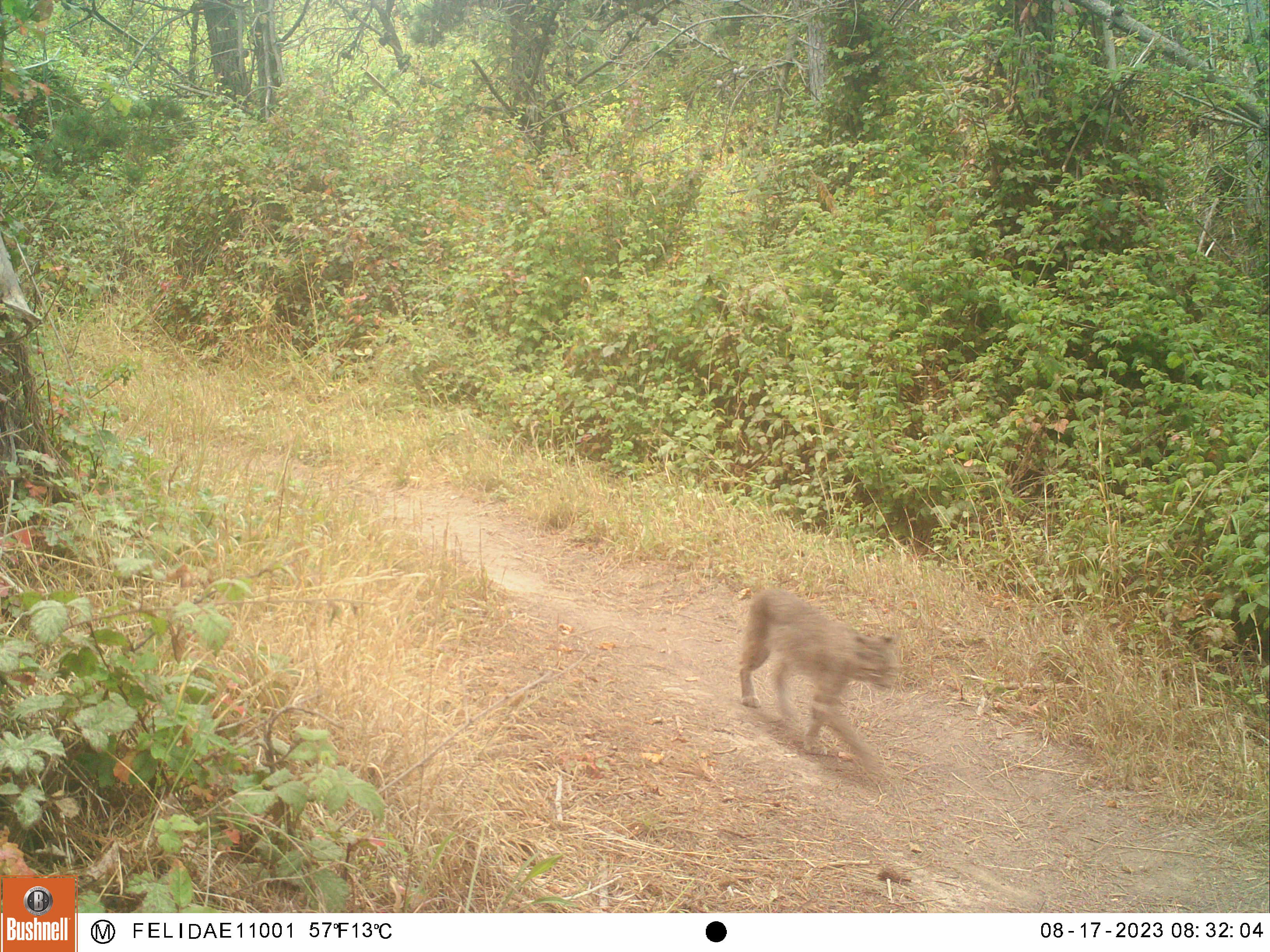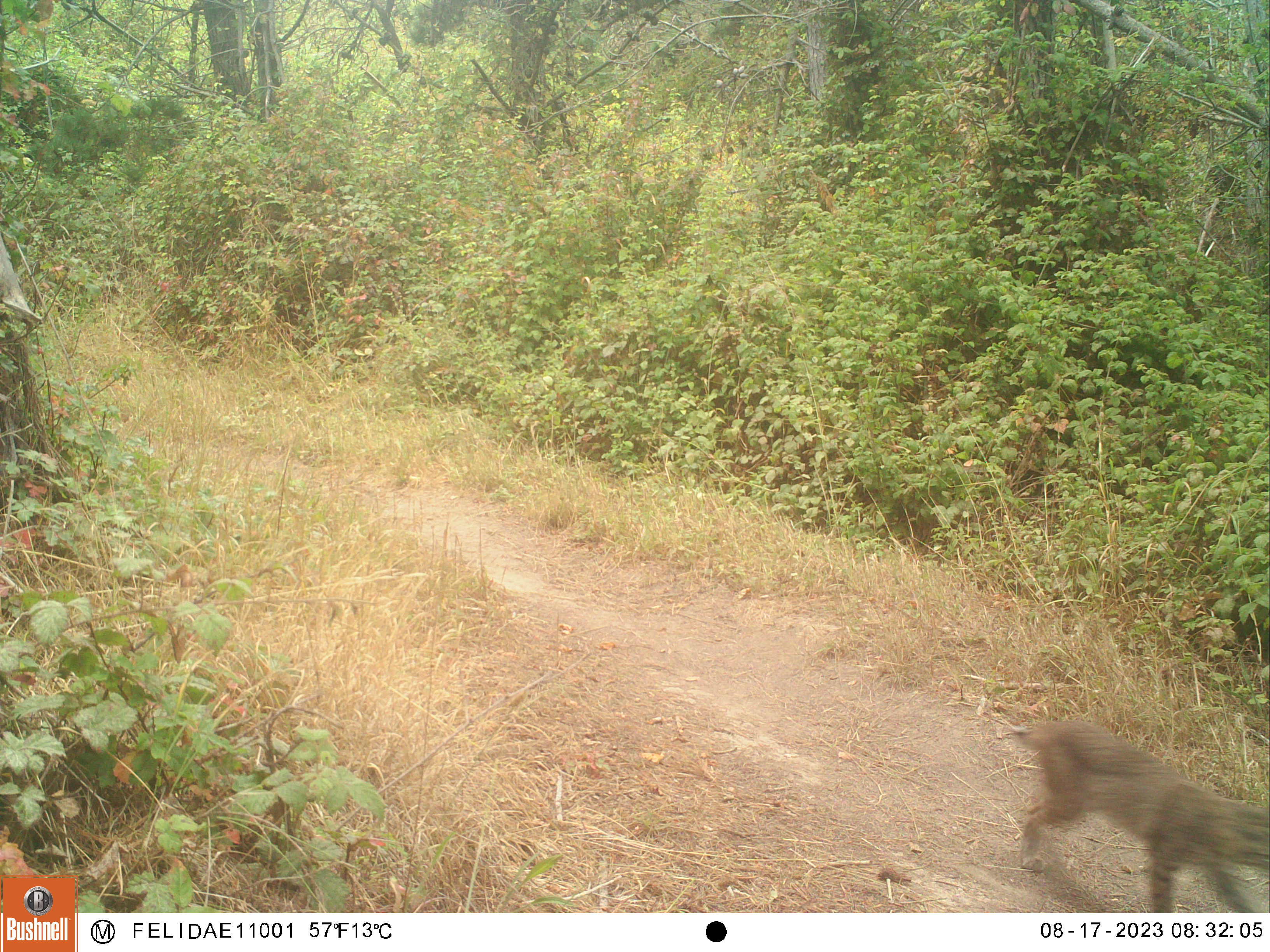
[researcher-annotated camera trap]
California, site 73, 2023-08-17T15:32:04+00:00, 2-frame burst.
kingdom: Animalia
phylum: Chordata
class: Mammalia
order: Carnivora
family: Felidae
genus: Lynx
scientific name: Lynx rufus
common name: bobcat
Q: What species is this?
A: Bobcat (Lynx rufus).